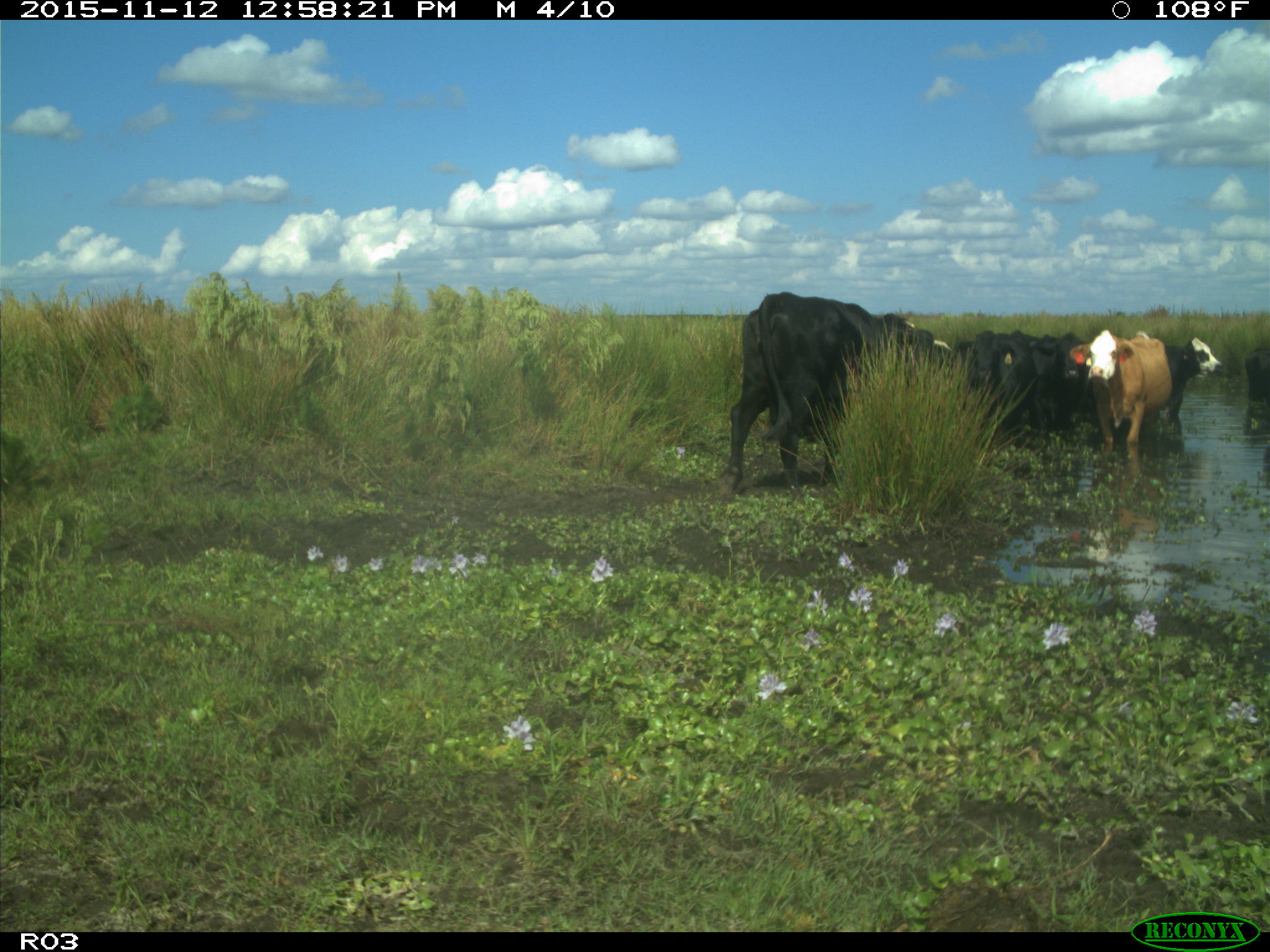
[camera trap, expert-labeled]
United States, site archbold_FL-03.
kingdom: Animalia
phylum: Chordata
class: Mammalia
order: Artiodactyla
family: Bovidae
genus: Bos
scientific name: Bos taurus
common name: domestic cow